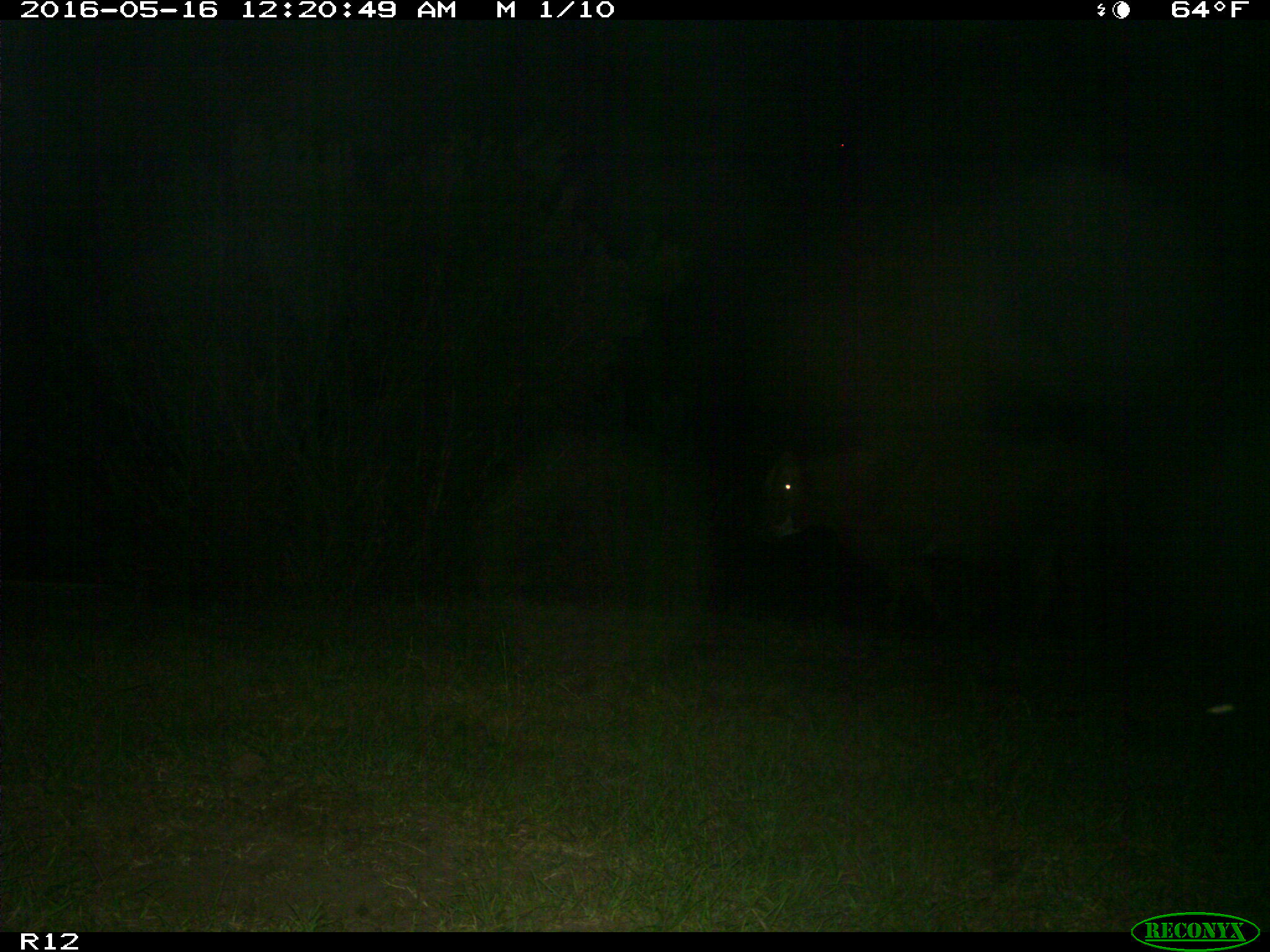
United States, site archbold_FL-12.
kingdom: Animalia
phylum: Chordata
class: Mammalia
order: Artiodactyla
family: Bovidae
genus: Bos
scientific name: Bos taurus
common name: domestic cow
Bos taurus (domestic cow).